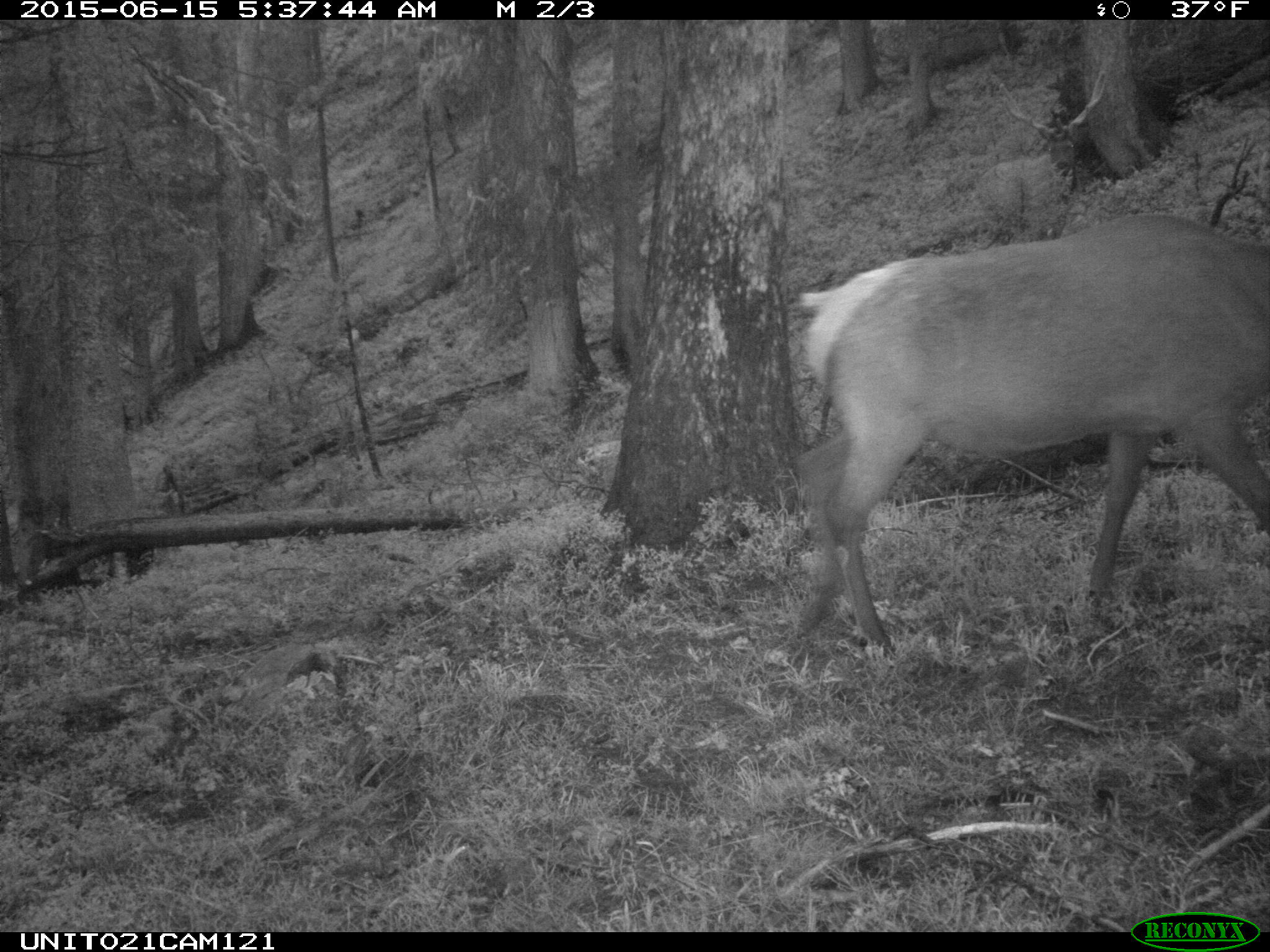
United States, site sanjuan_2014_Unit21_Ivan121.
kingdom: Animalia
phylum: Chordata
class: Mammalia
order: Artiodactyla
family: Cervidae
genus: Cervus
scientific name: Cervus elaphus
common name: red deer